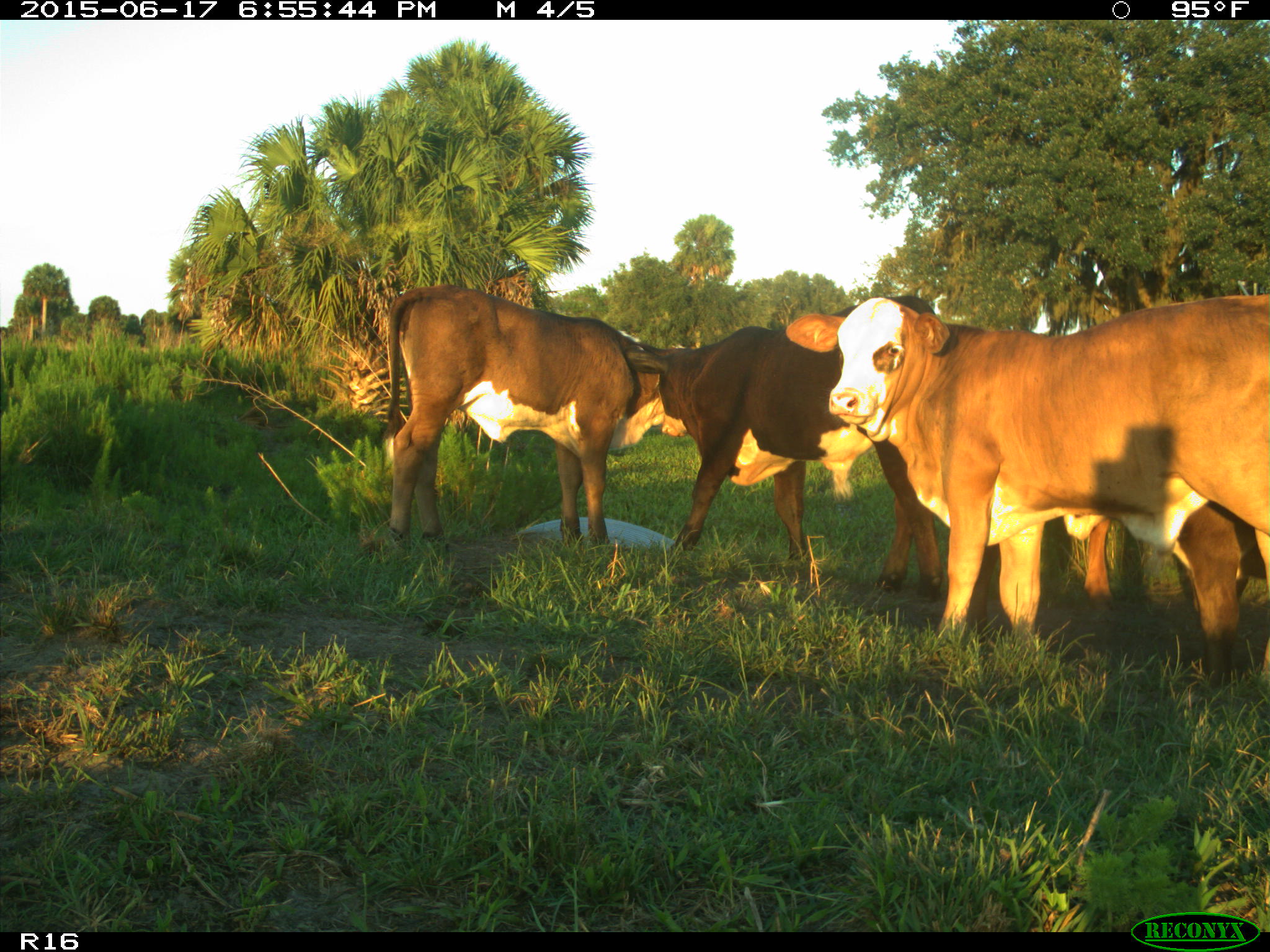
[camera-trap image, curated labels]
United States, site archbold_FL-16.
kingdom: Animalia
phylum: Chordata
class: Mammalia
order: Artiodactyla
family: Bovidae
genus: Bos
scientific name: Bos taurus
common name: domestic cow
Bos taurus (domestic cow).